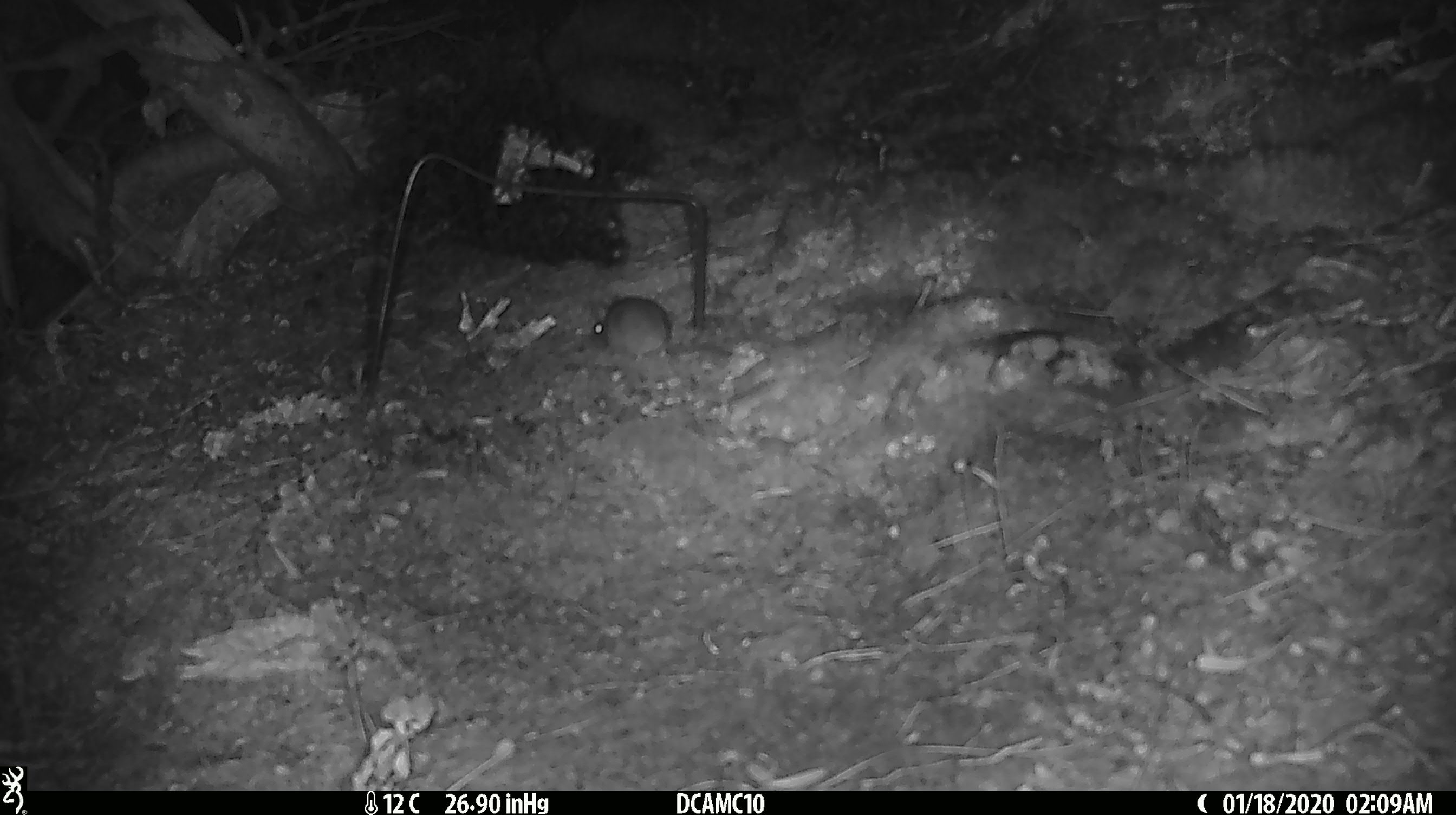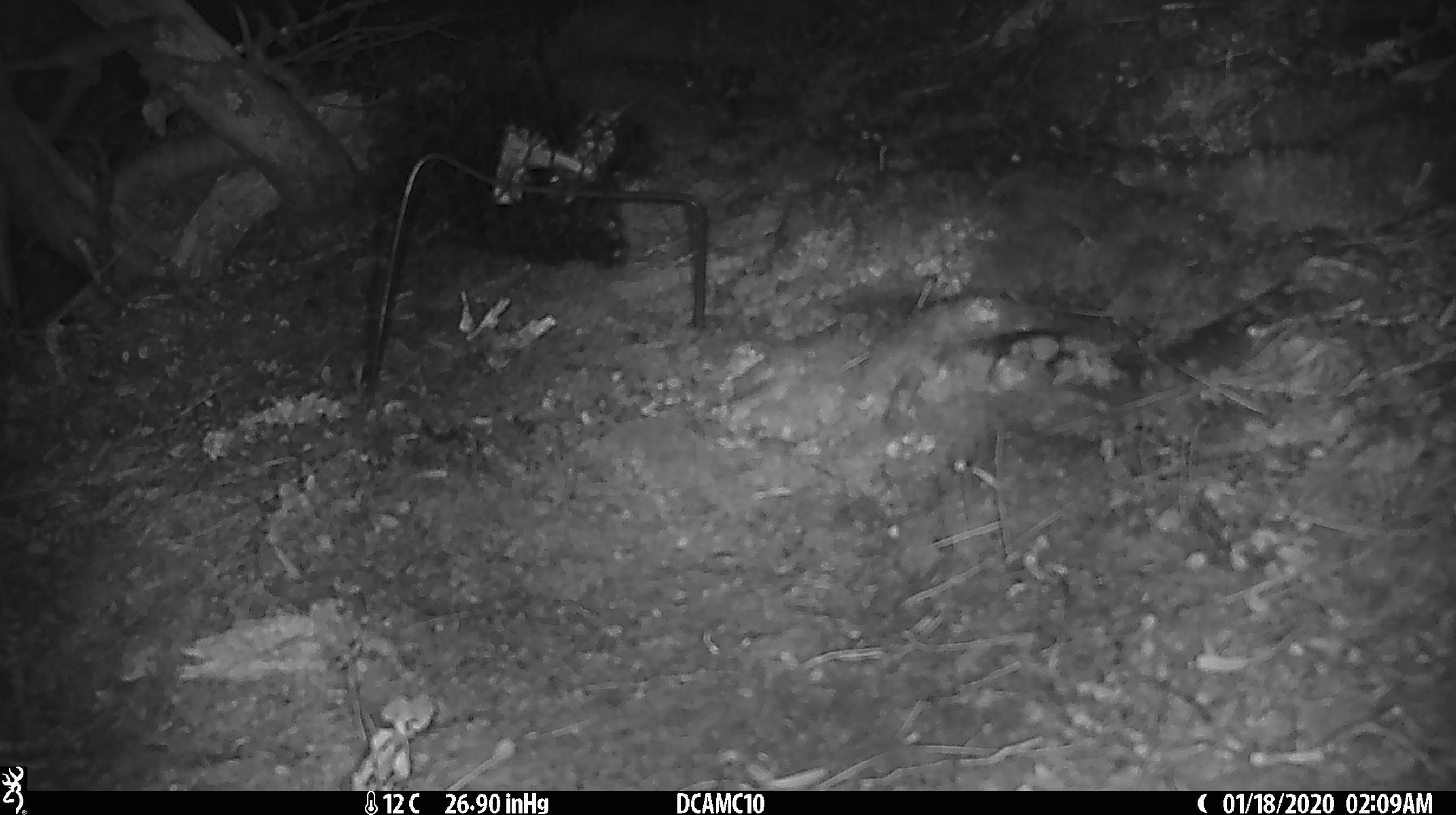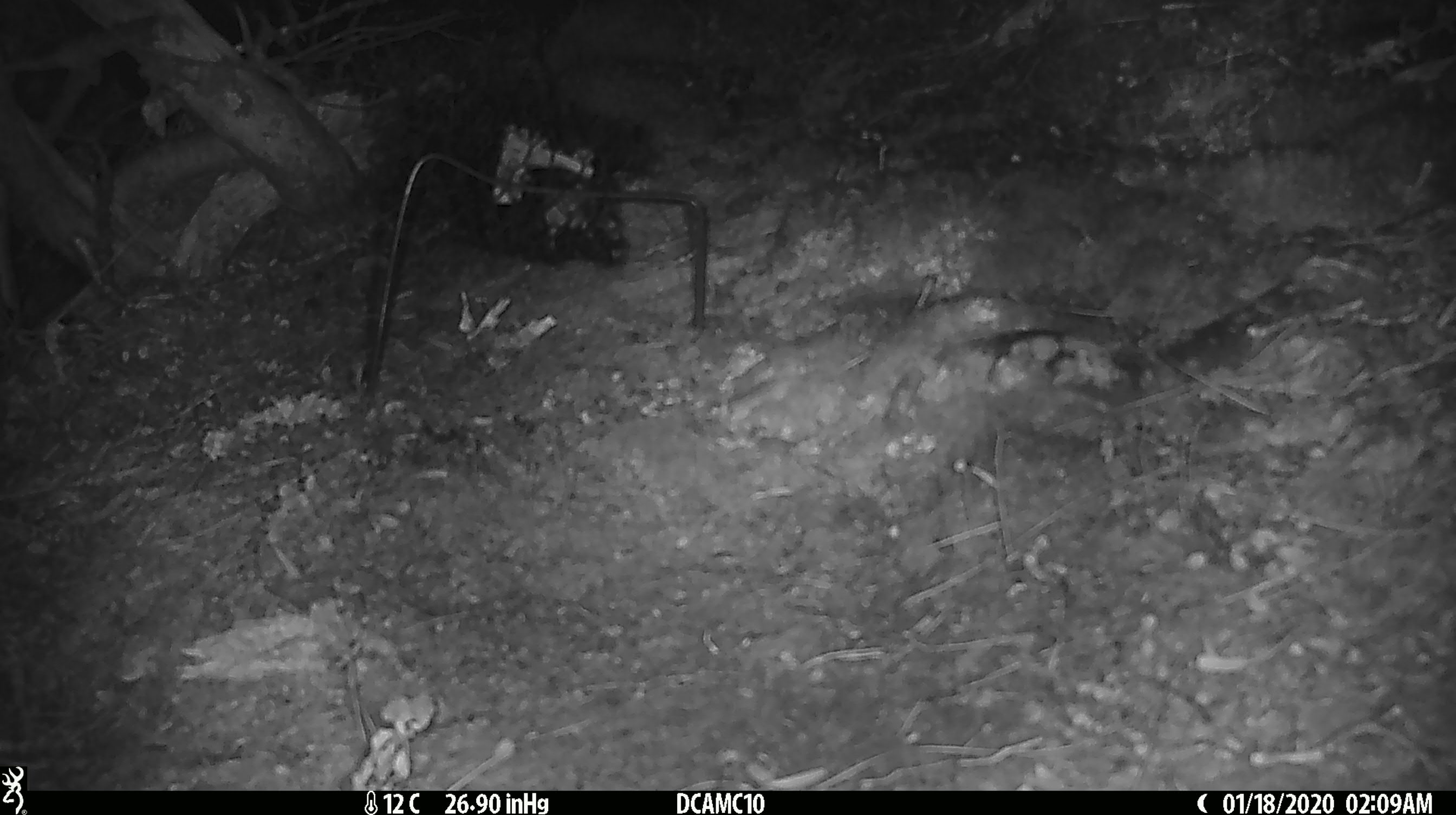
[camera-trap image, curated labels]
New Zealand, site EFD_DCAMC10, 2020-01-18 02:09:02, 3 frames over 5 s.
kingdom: Animalia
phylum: Chordata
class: Mammalia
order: Rodentia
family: Muridae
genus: Mus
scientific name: Mus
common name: mouse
Mouse (Mus).